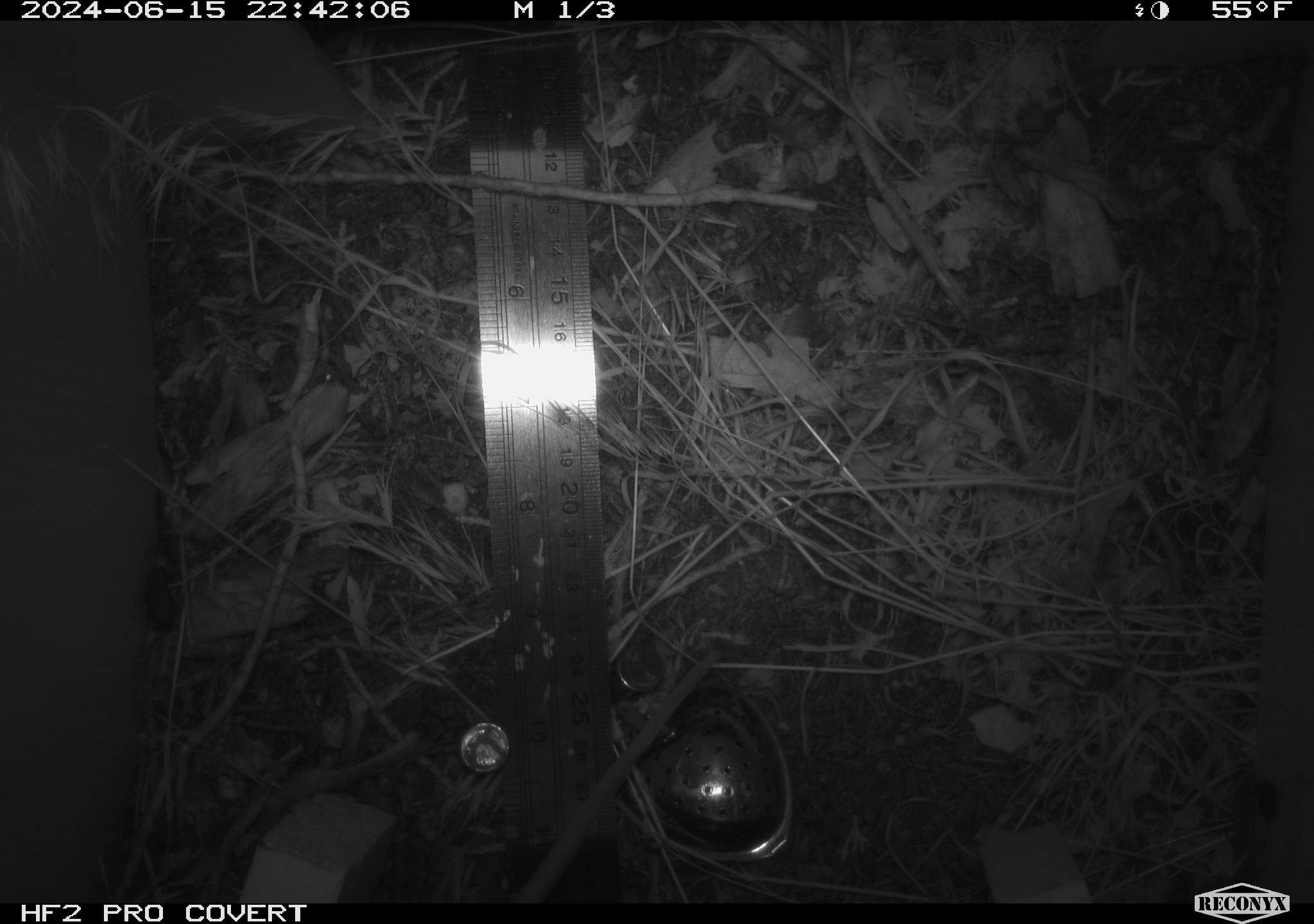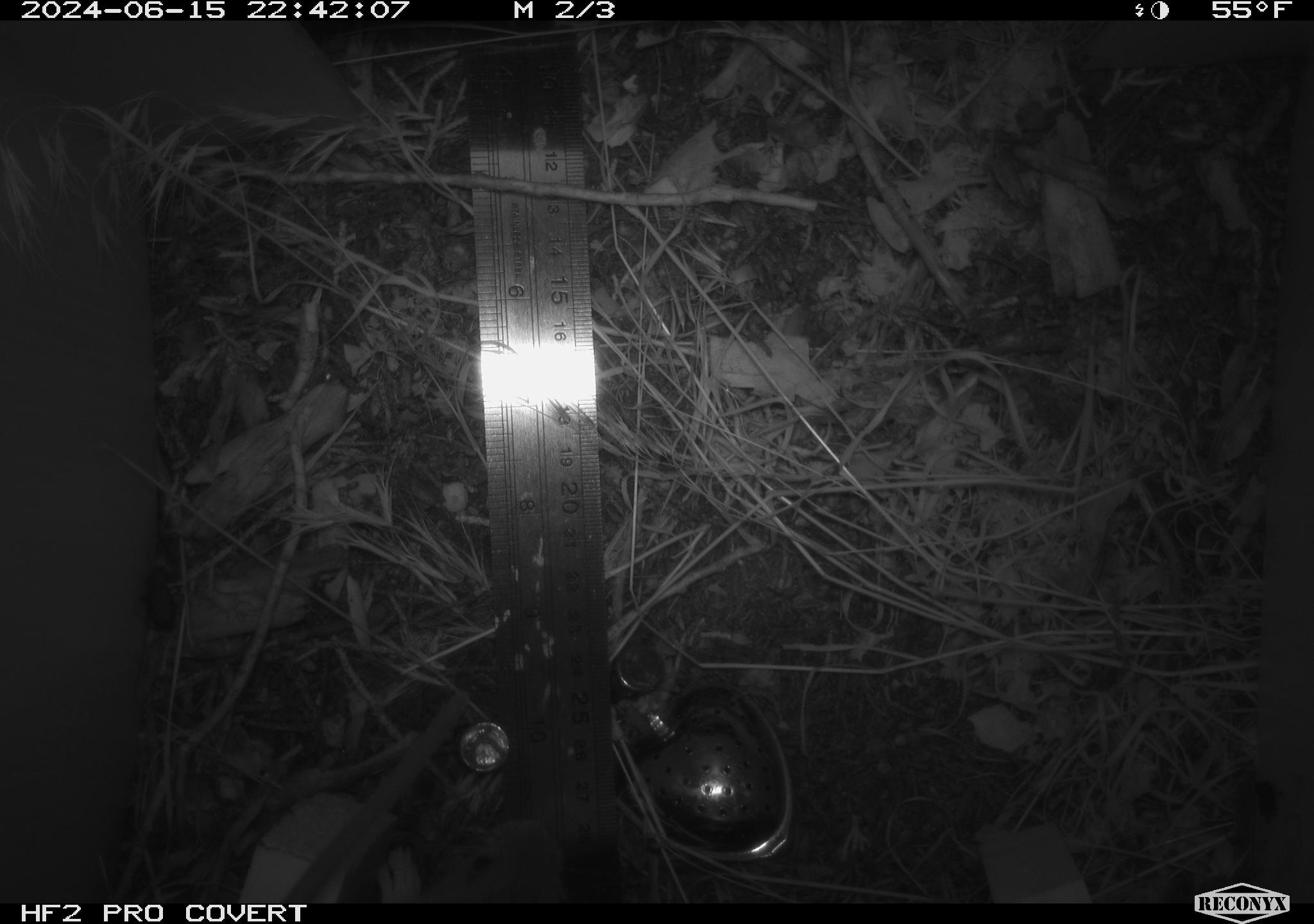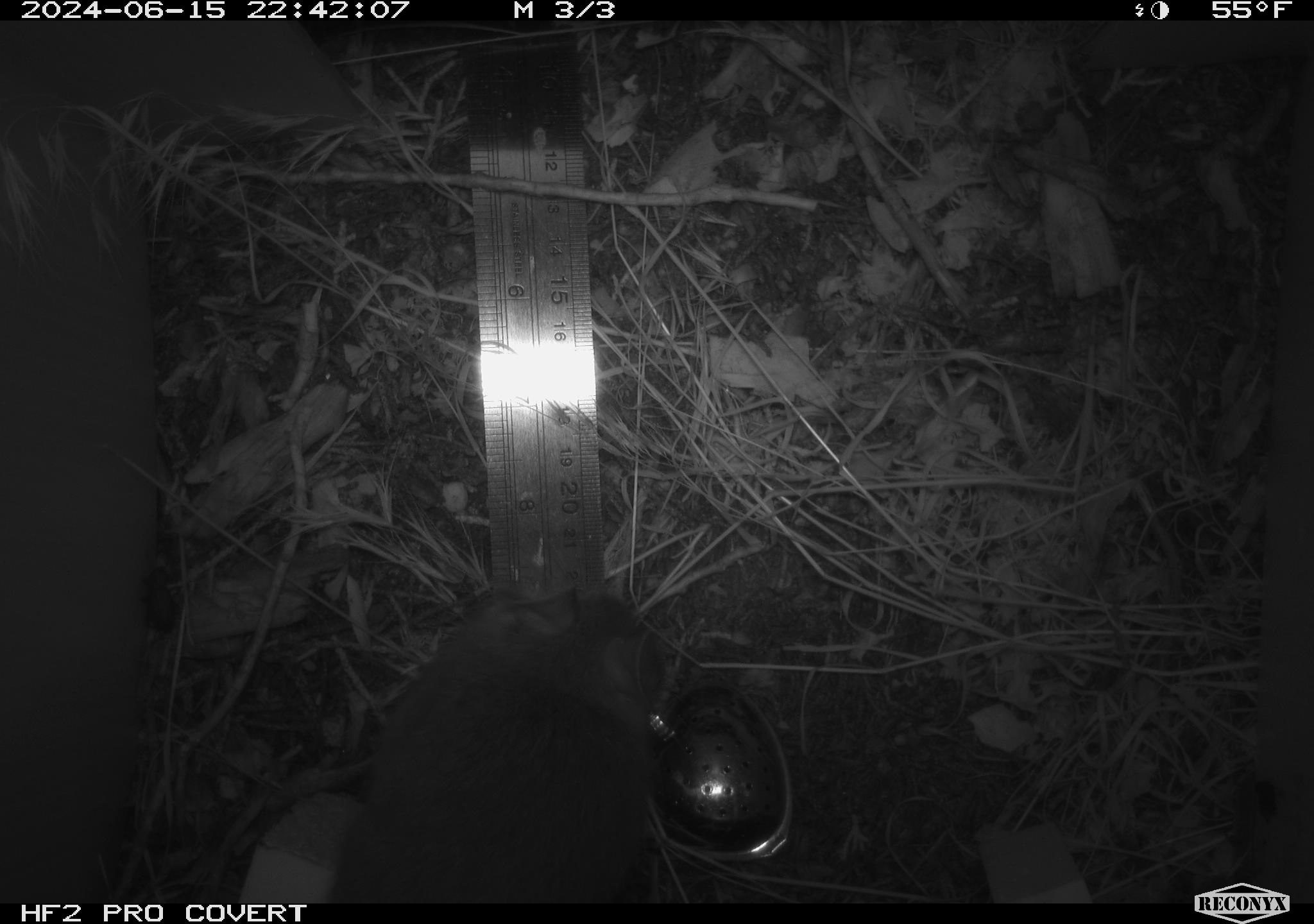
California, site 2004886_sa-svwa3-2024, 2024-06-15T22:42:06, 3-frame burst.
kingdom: Animalia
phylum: Arthropoda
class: Insecta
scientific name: Insecta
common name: insect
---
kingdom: Animalia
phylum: Chordata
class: Mammalia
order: Rodentia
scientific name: Rodentia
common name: mouse species